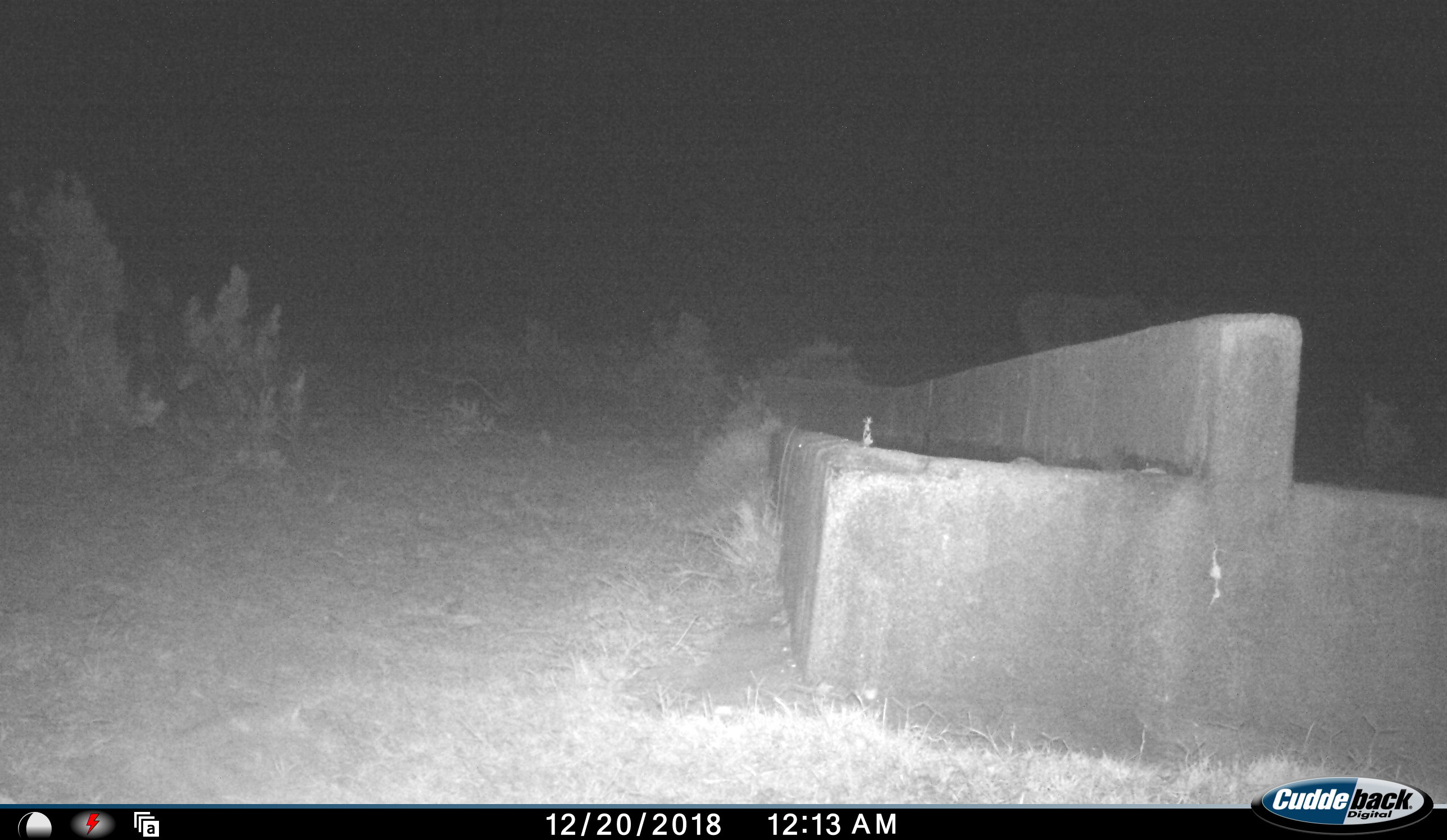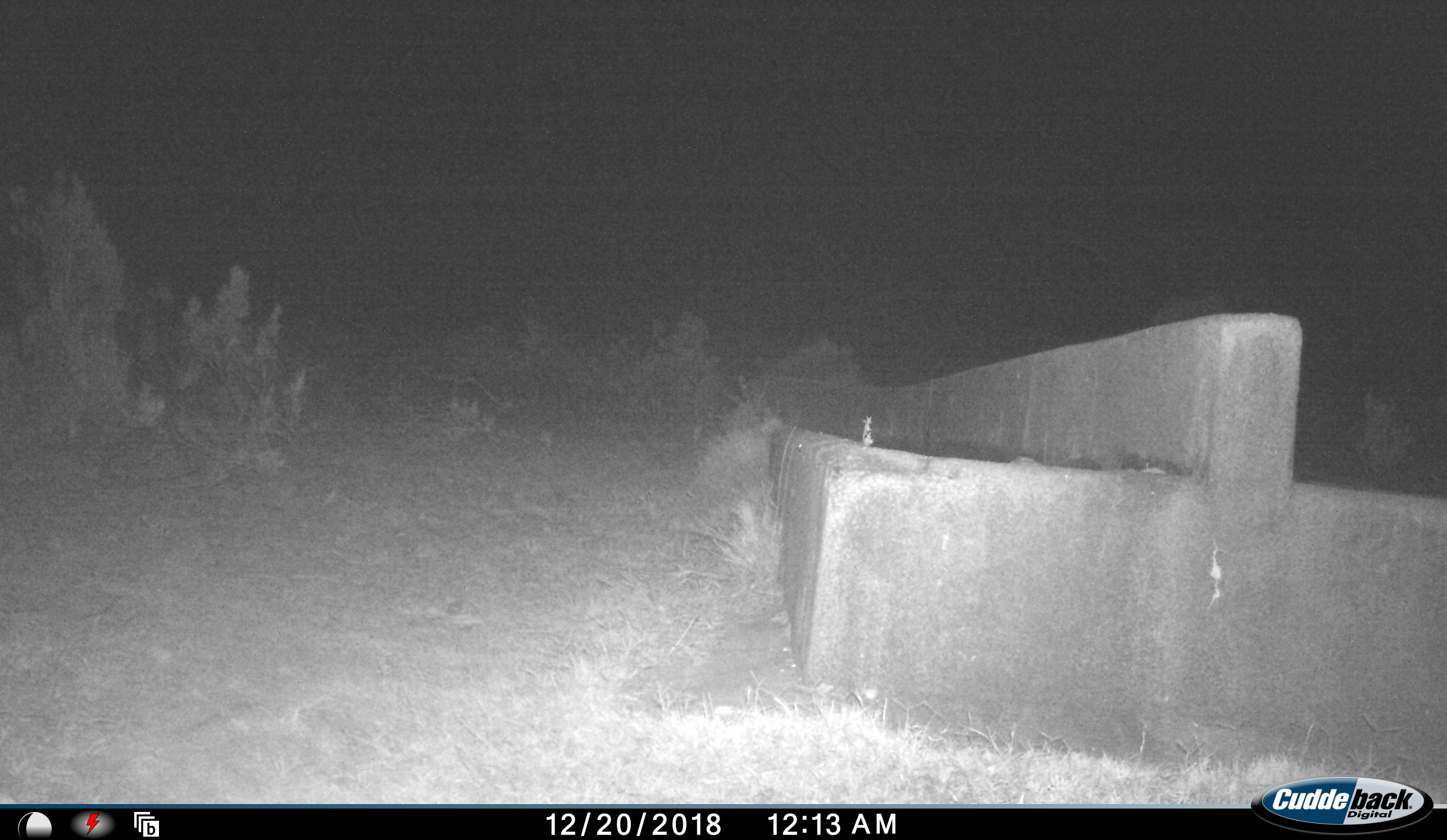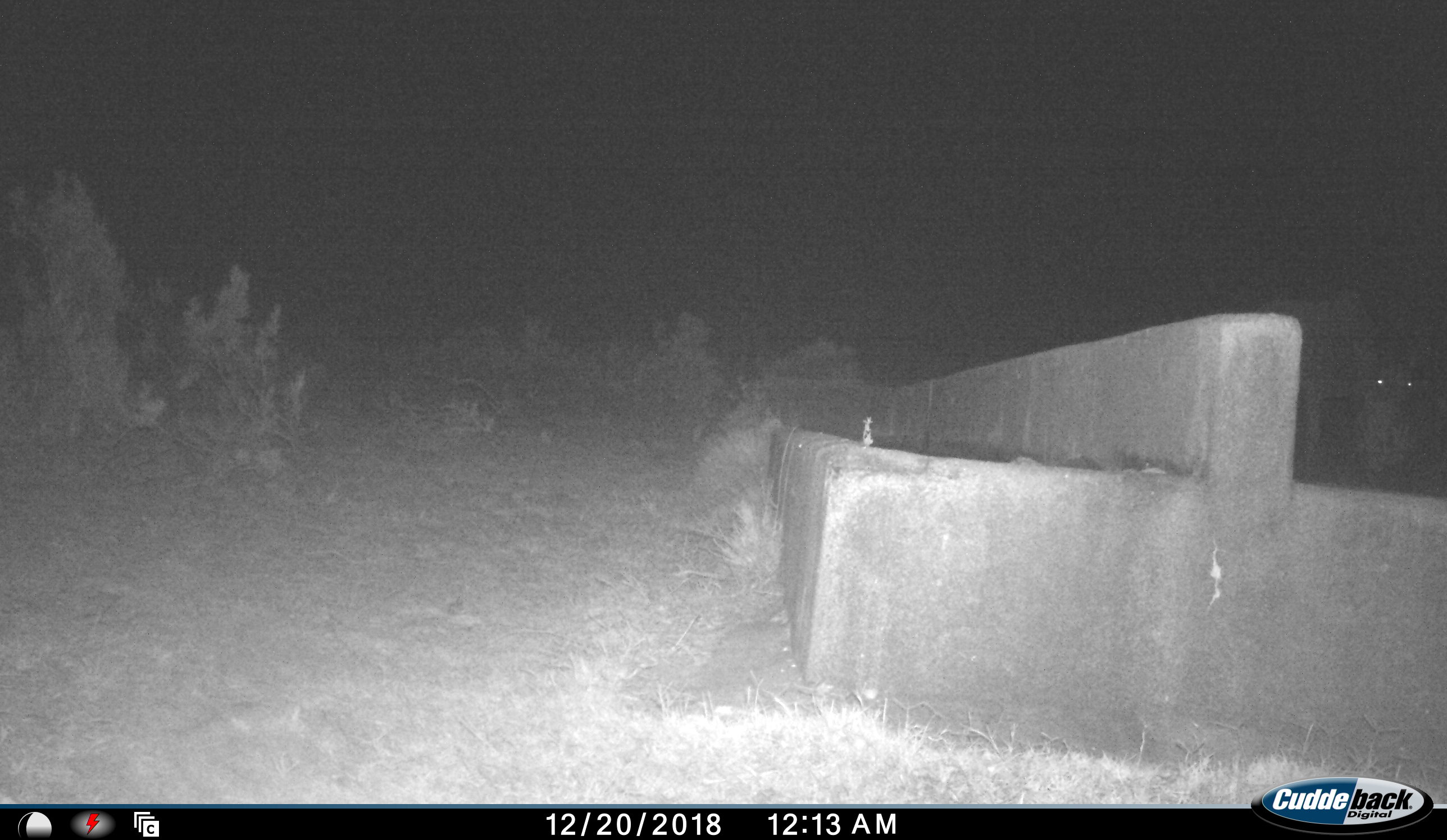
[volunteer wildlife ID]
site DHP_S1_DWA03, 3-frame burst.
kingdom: Animalia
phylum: Chordata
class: Mammalia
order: Artiodactyla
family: Bovidae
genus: Tragelaphus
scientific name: Tragelaphus oryx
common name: eland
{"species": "eland (Tragelaphus oryx)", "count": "1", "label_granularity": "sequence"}